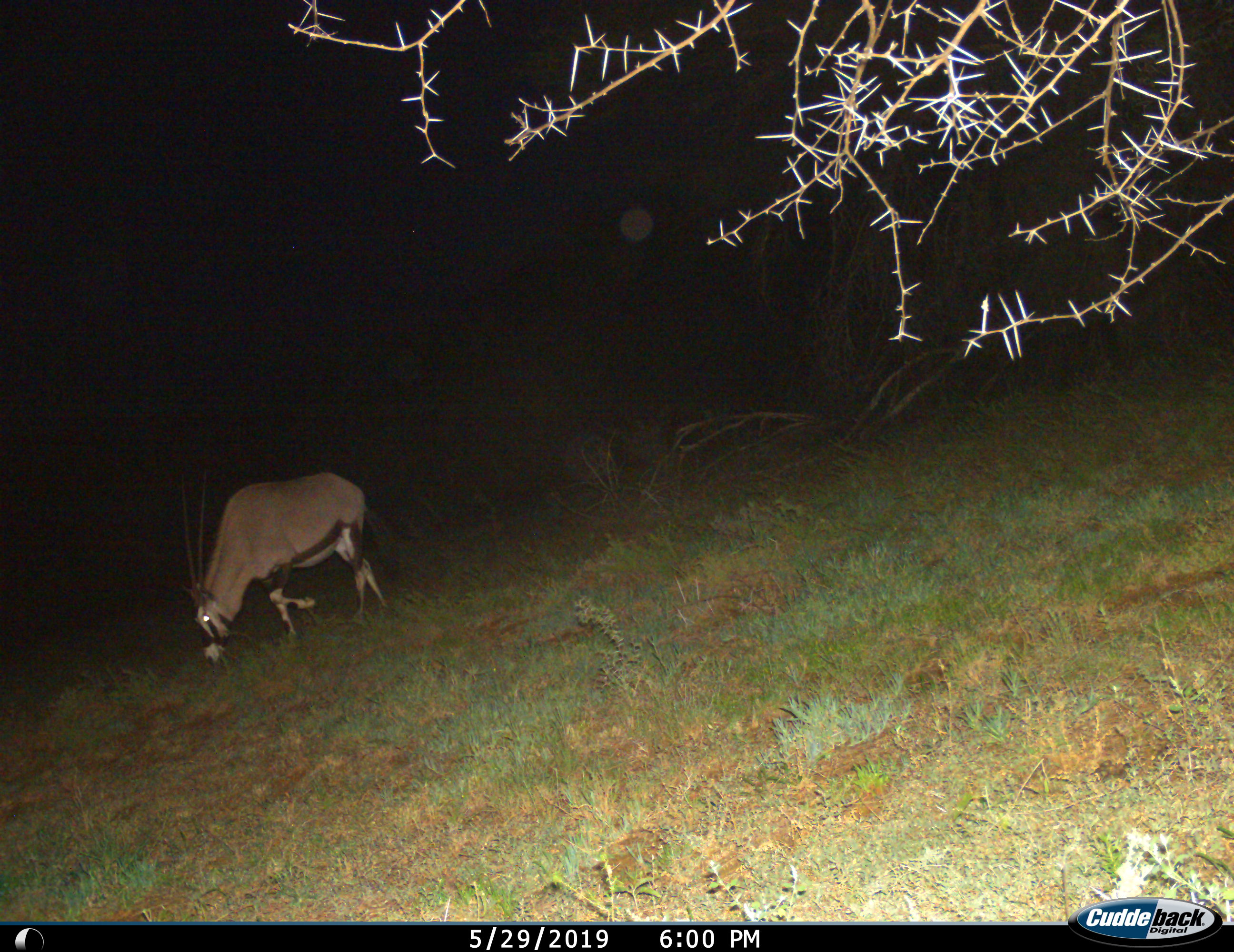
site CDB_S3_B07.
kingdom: Animalia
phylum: Chordata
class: Mammalia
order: Artiodactyla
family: Bovidae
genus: Oryx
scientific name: Oryx gazella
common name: gemsbok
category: oryx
Oryx (gemsbok) (Oryx gazella), count 1. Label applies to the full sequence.